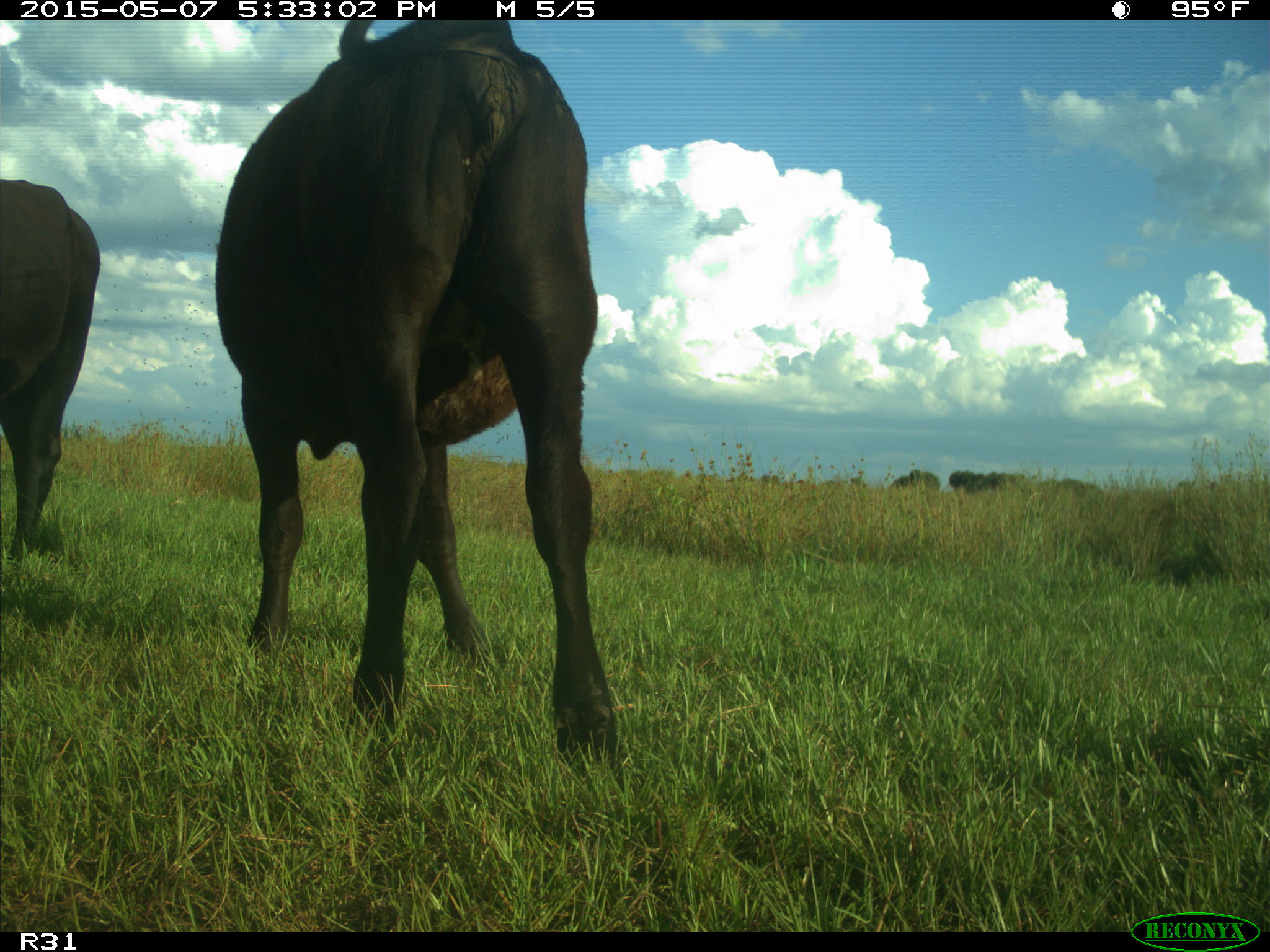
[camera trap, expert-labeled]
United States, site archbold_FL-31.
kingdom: Animalia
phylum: Chordata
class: Mammalia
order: Artiodactyla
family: Bovidae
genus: Bos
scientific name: Bos taurus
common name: domestic cow